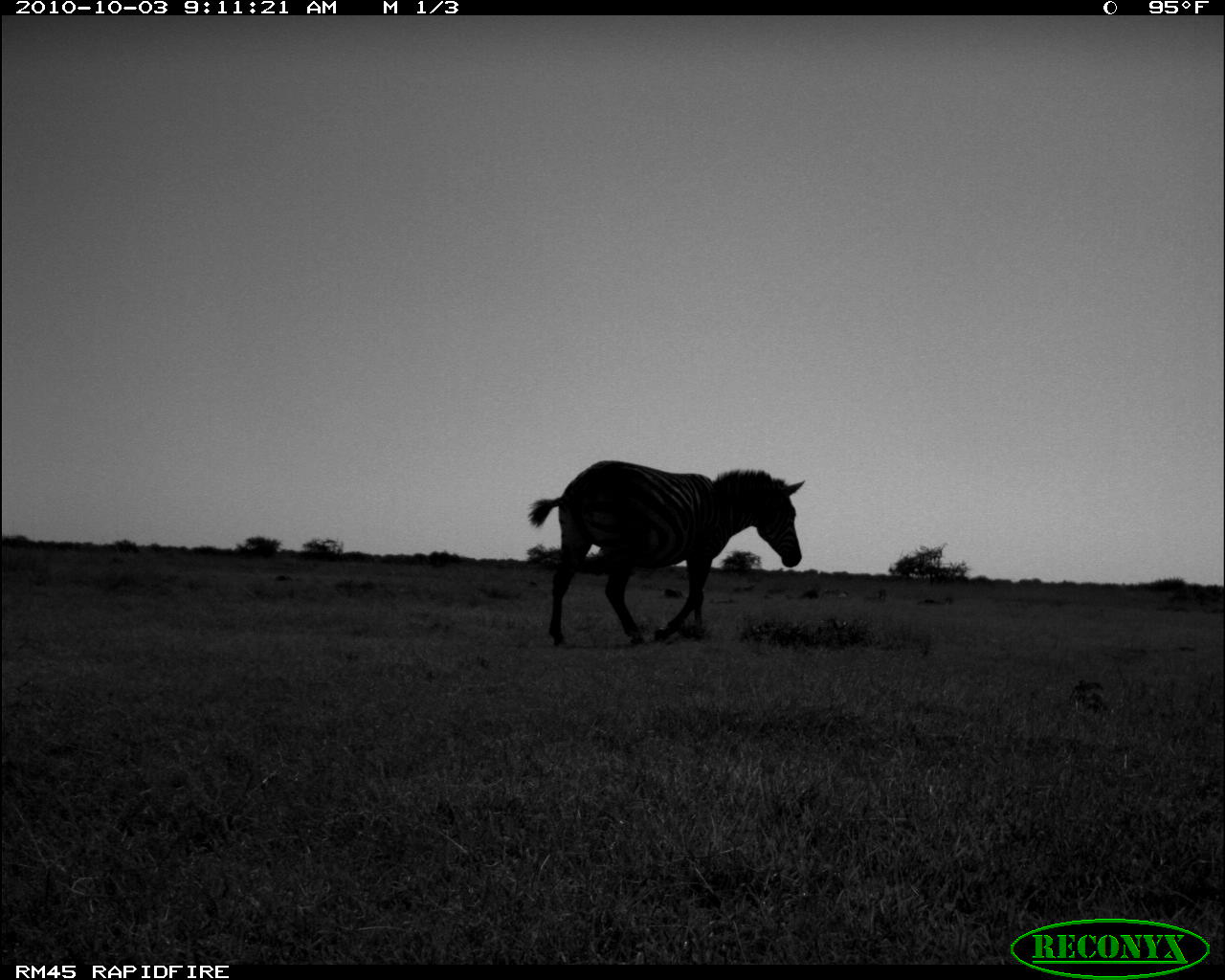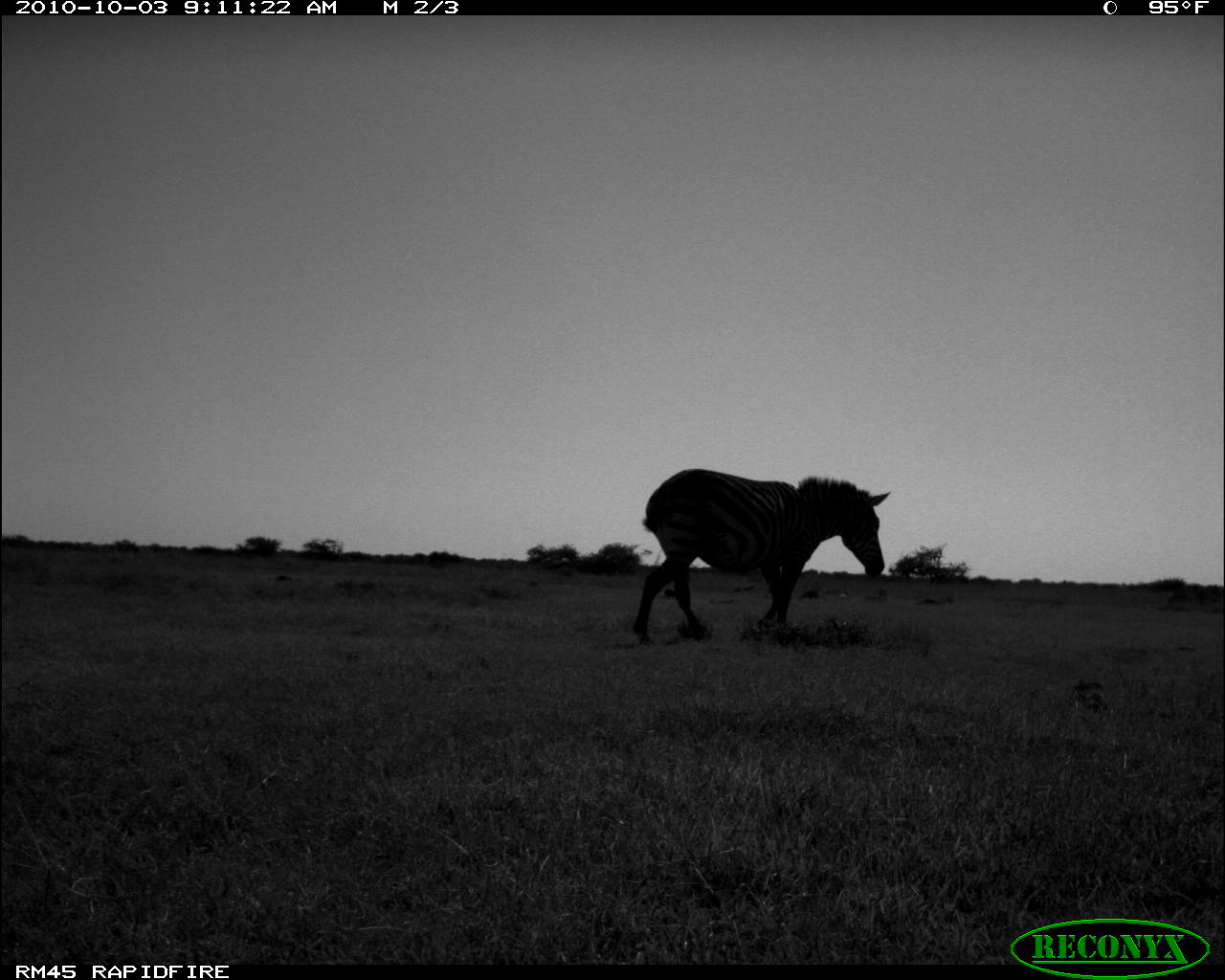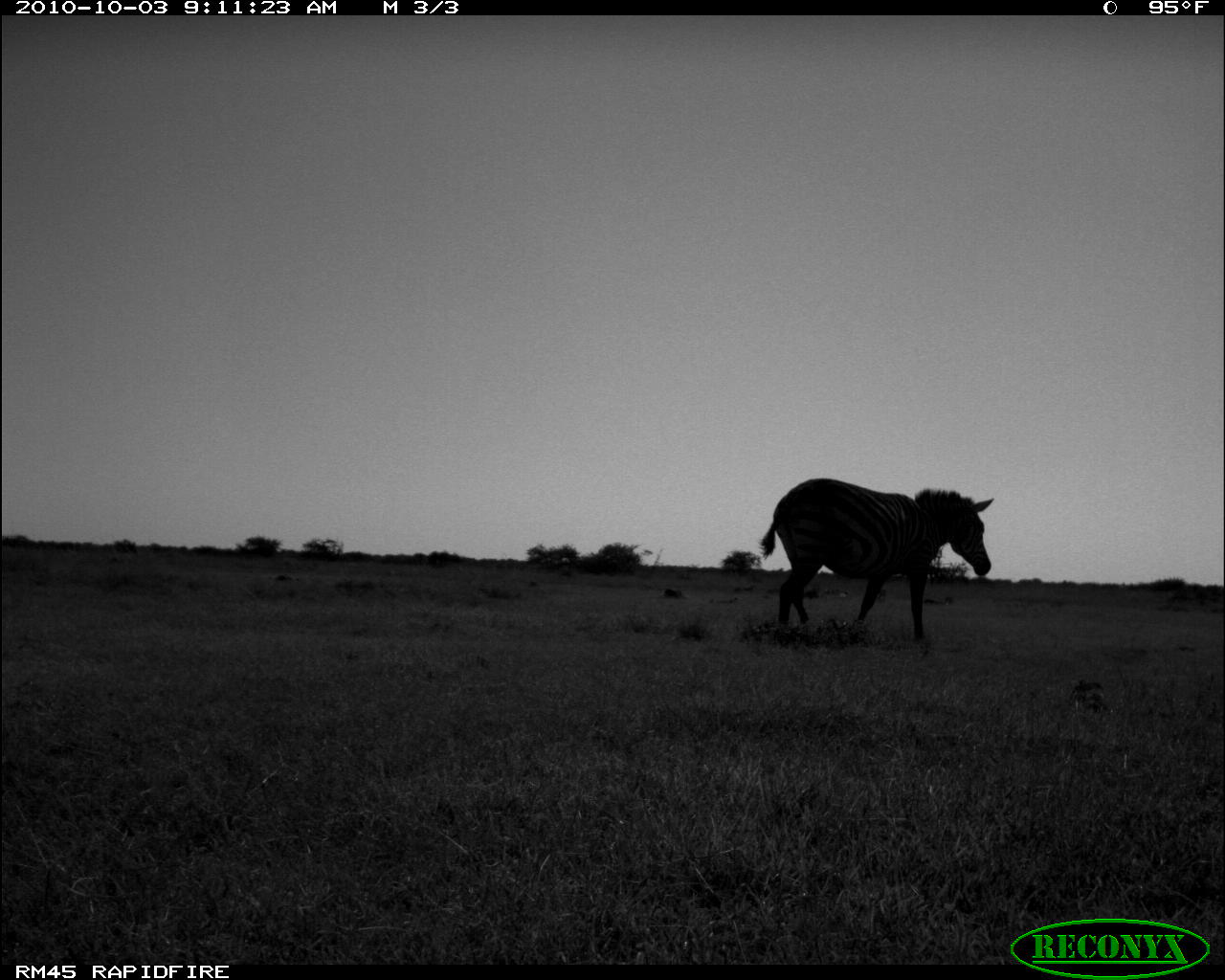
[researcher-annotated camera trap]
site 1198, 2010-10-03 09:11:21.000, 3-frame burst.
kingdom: Animalia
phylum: Chordata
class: Mammalia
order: Perissodactyla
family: Equidae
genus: Equus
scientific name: Equus quagga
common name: plains zebra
Equus quagga (plains zebra), count 1.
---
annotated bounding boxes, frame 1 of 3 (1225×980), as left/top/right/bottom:
equus quagga: 526/459/803/648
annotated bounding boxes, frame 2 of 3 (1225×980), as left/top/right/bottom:
equus quagga: 629/467/885/649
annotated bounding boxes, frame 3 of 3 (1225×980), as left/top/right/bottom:
equus quagga: 756/476/992/643